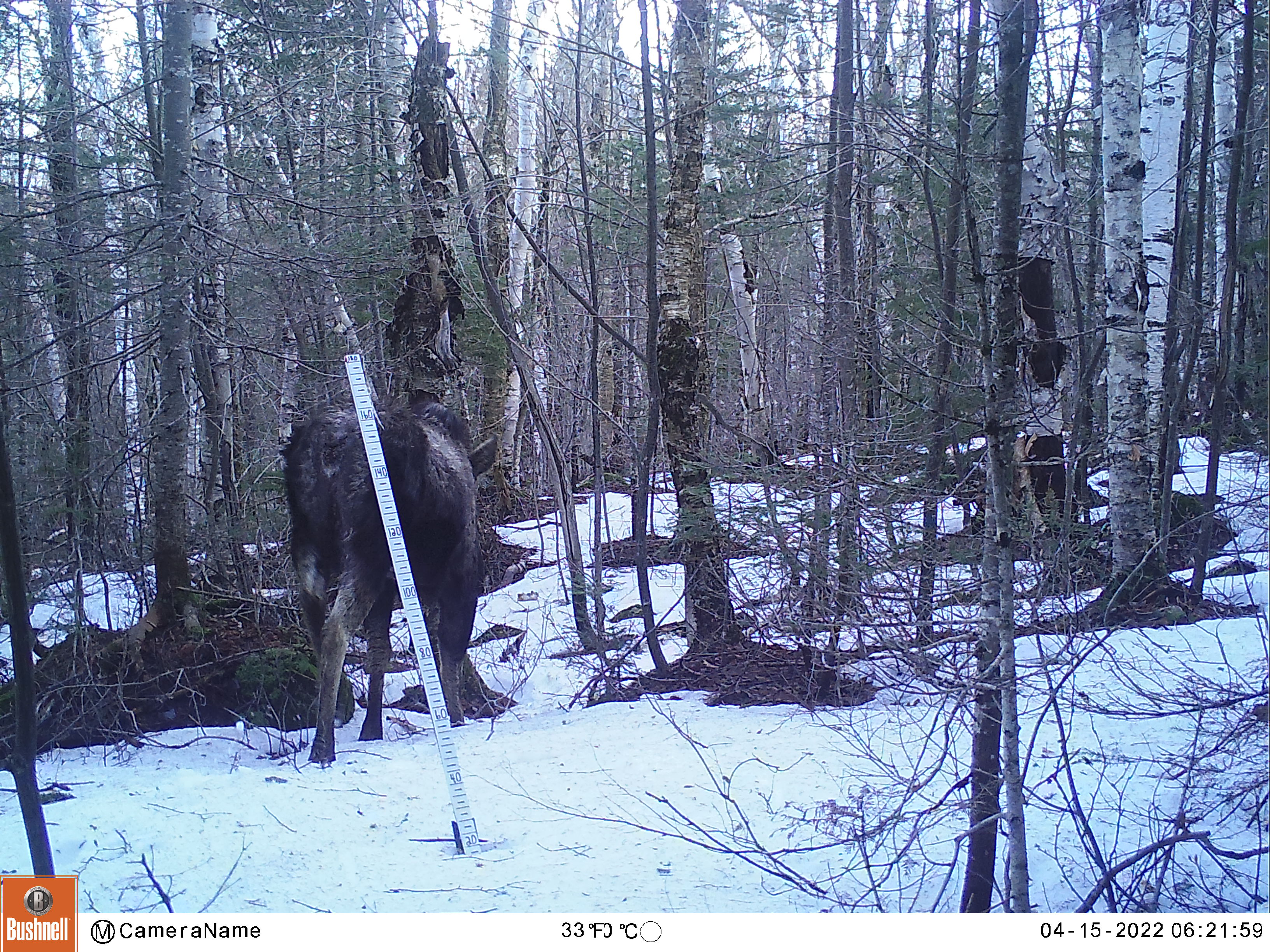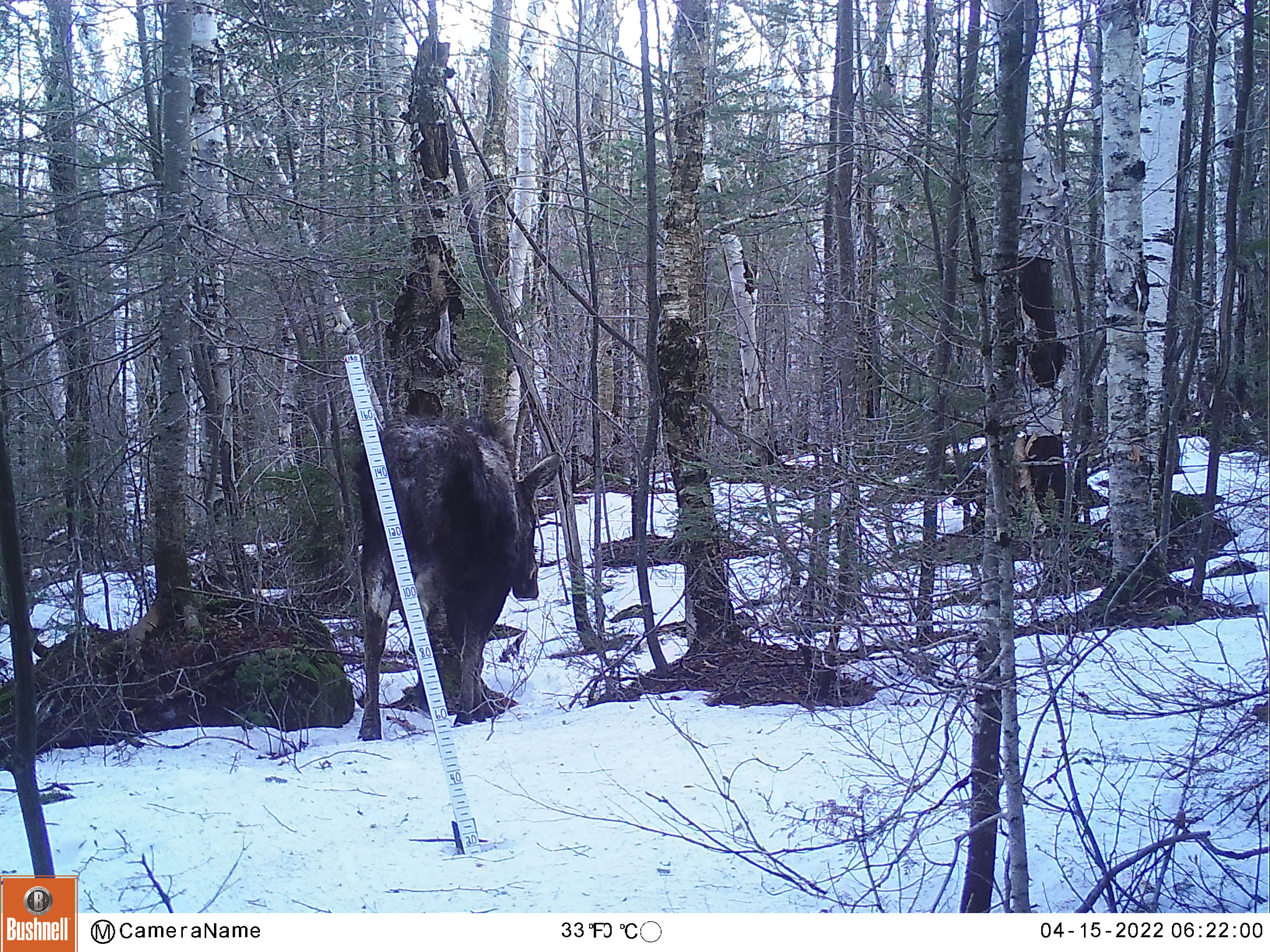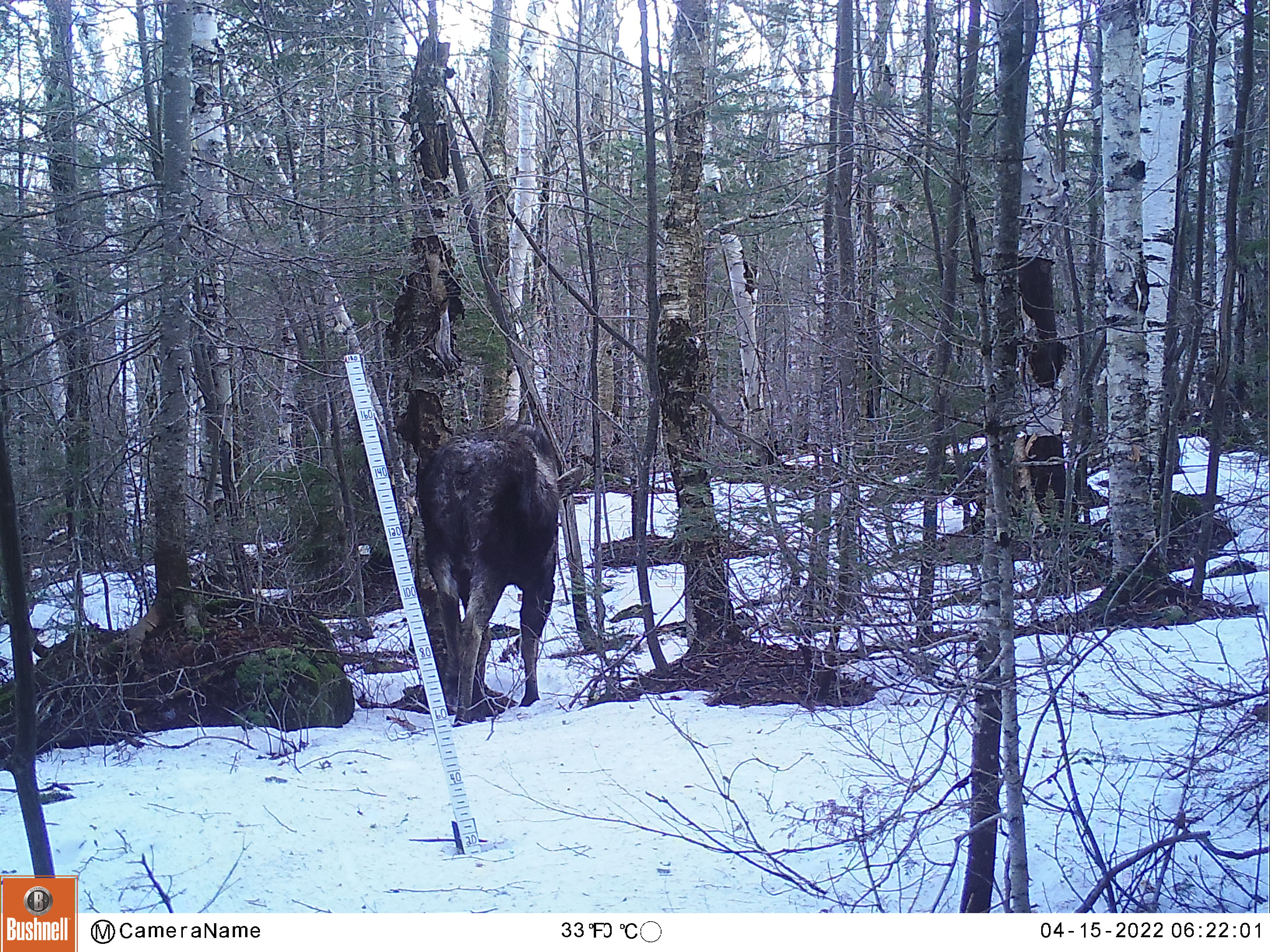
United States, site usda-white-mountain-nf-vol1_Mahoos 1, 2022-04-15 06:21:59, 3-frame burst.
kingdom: Animalia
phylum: Chordata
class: Mammalia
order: Artiodactyla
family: Cervidae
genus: Alces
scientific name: Alces alces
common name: moose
Moose (Alces alces).